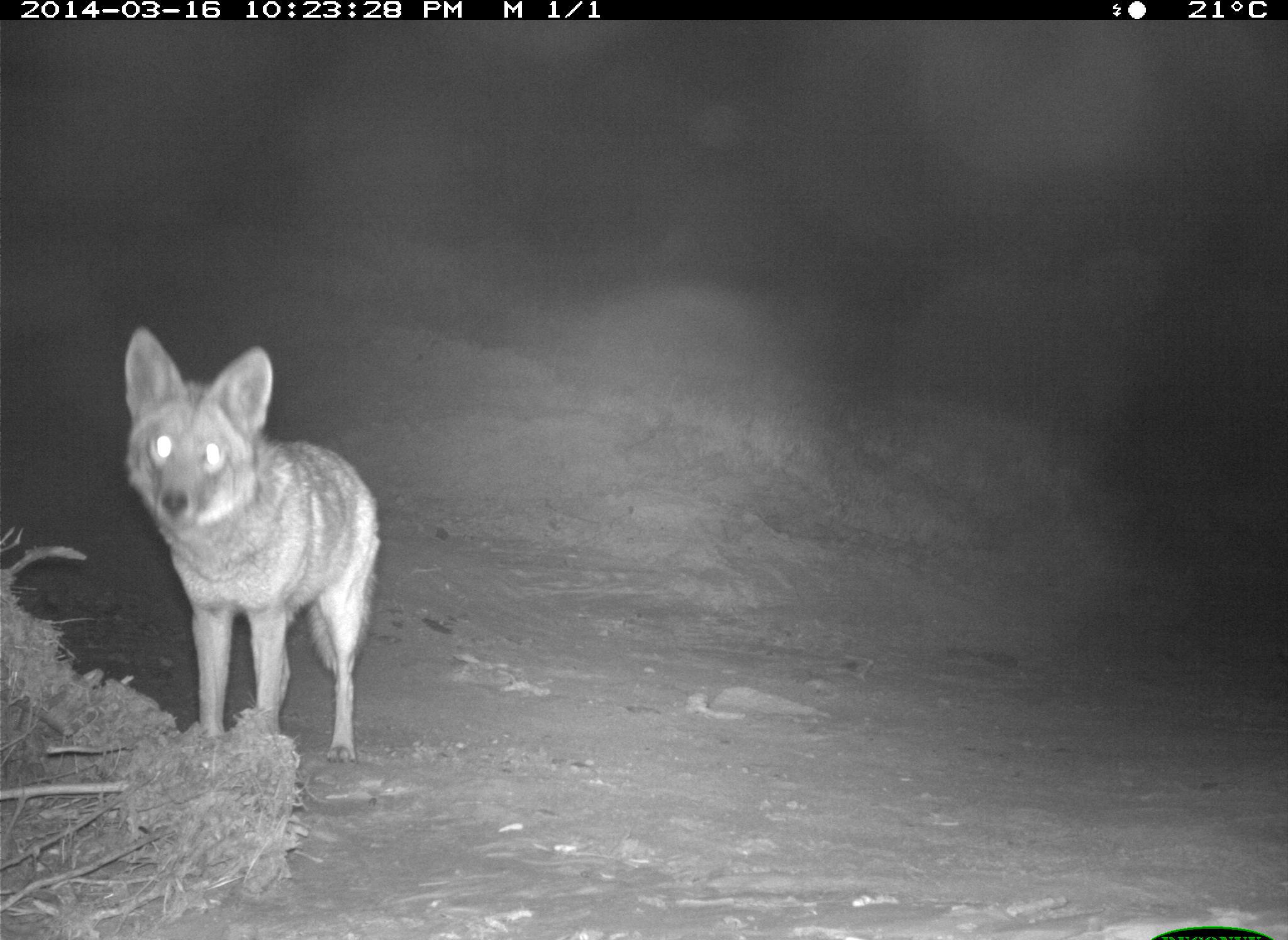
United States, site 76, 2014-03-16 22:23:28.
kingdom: Animalia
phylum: Chordata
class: Mammalia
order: Carnivora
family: Canidae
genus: Canis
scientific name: Canis latrans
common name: coyote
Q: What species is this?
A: Coyote (Canis latrans).